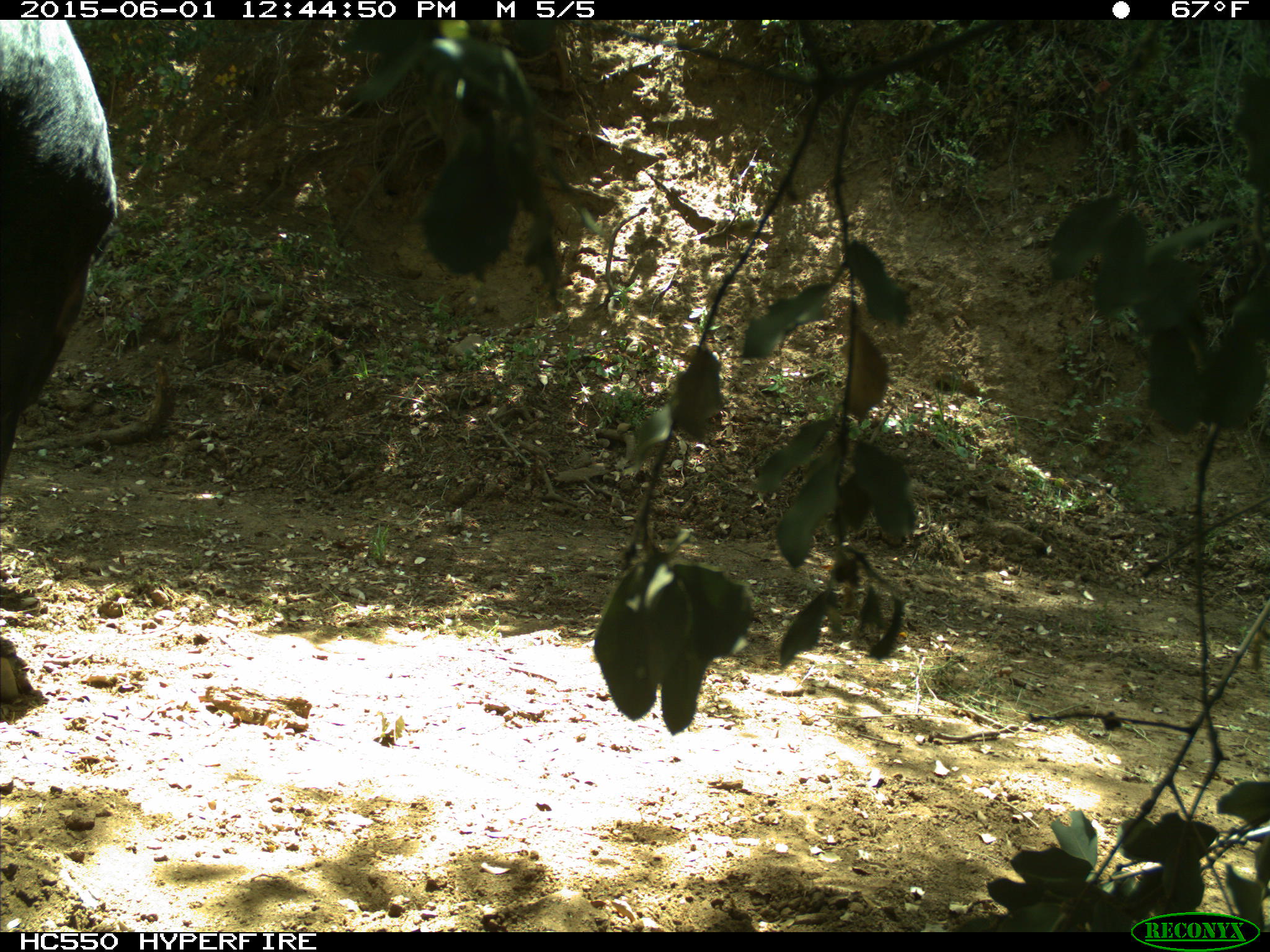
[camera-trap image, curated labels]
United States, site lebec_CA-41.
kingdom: Animalia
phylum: Chordata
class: Mammalia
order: Artiodactyla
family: Bovidae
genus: Bos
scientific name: Bos taurus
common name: domestic cow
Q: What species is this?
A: Bos taurus (domestic cow).